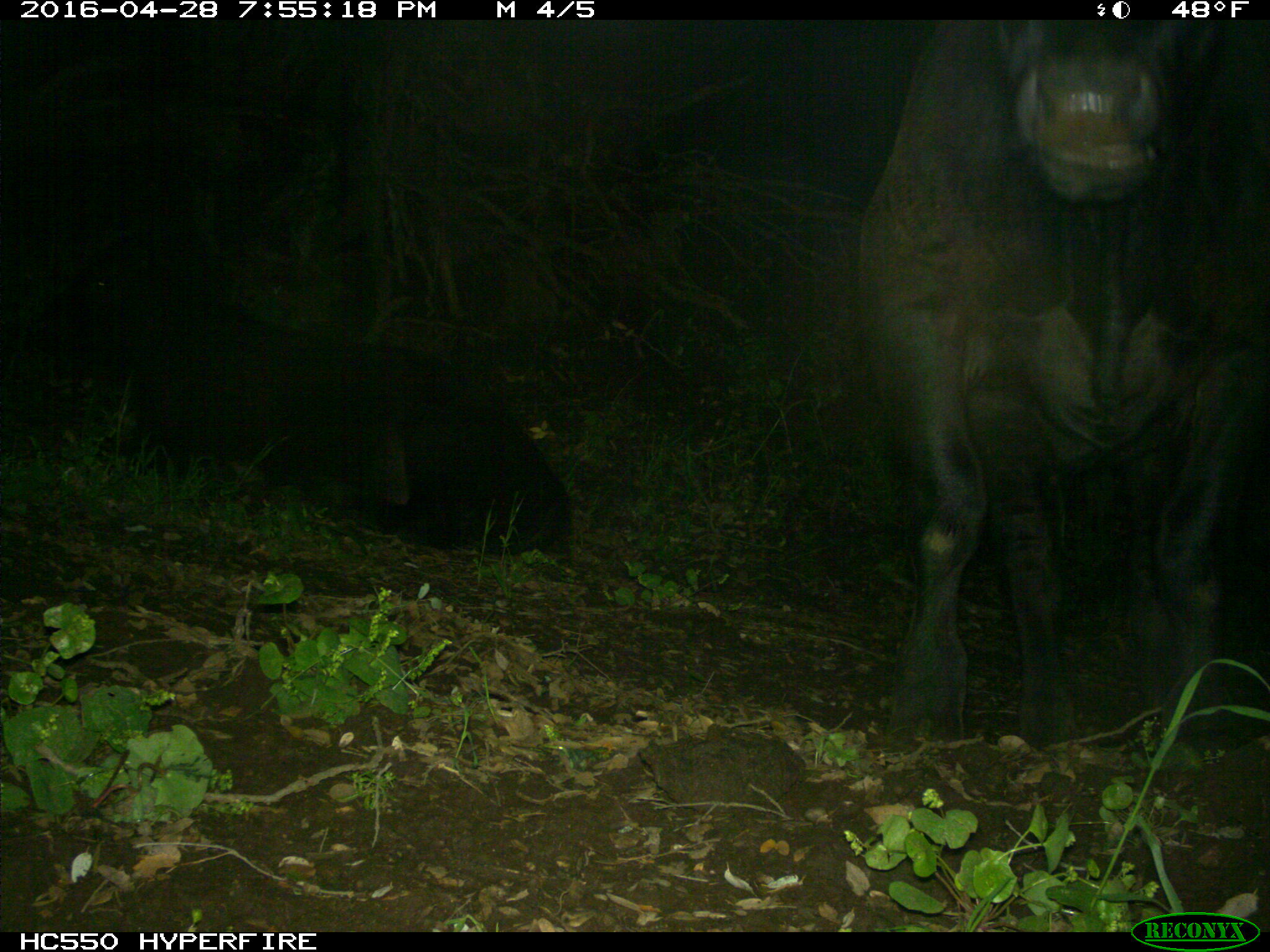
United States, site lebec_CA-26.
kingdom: Animalia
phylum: Chordata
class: Mammalia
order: Artiodactyla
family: Bovidae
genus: Bos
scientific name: Bos taurus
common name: domestic cow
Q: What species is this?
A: Bos taurus (domestic cow).